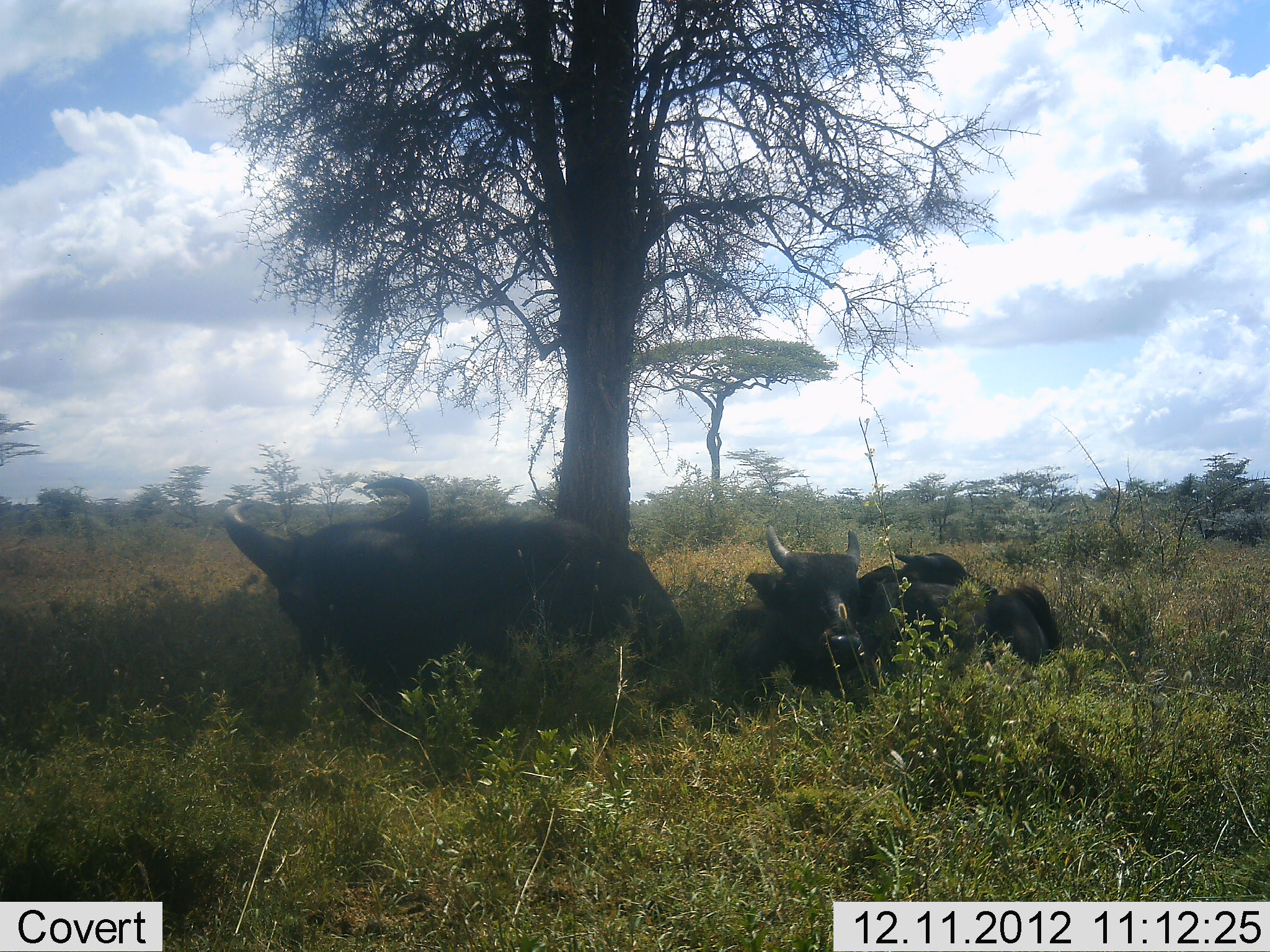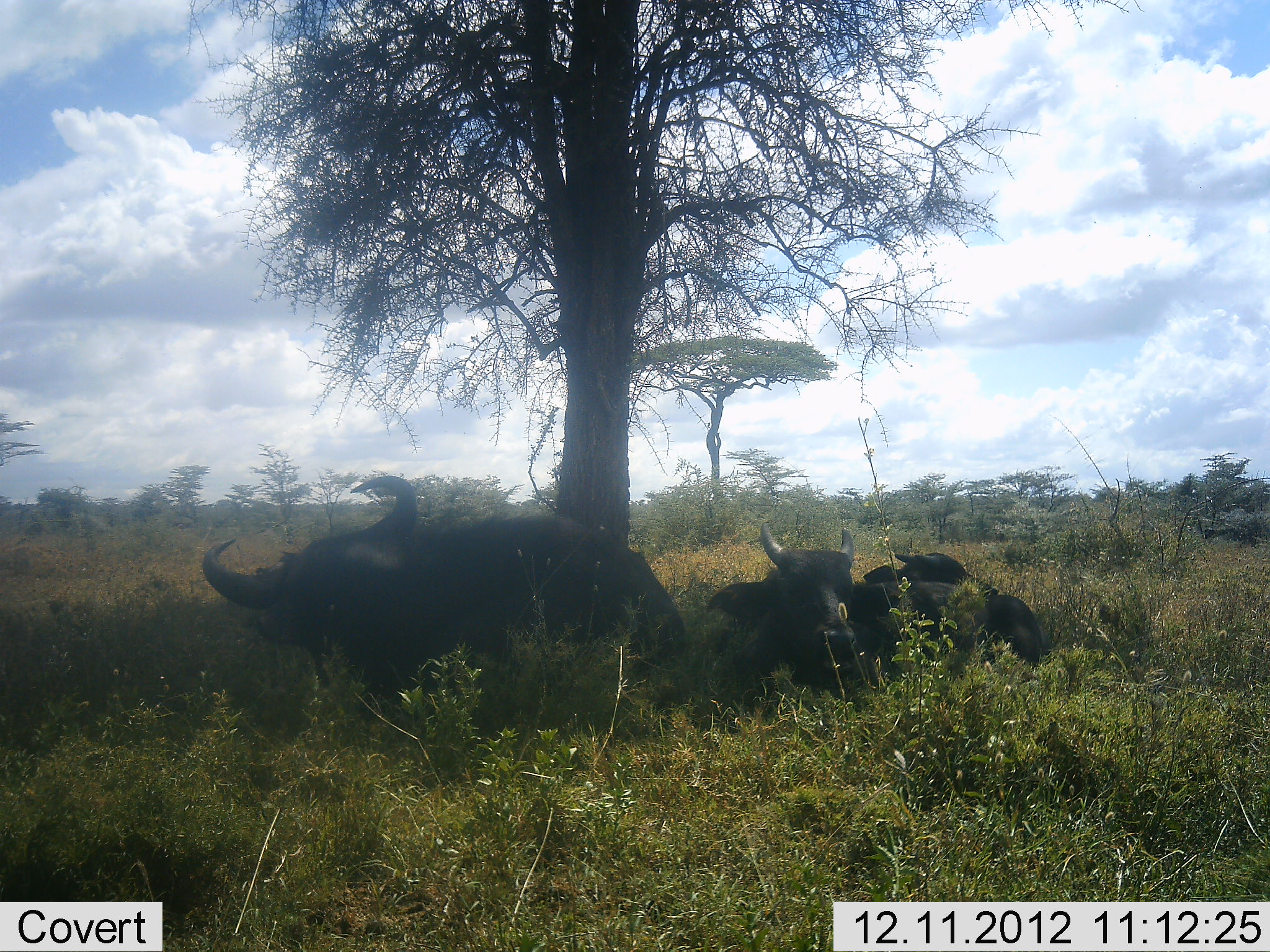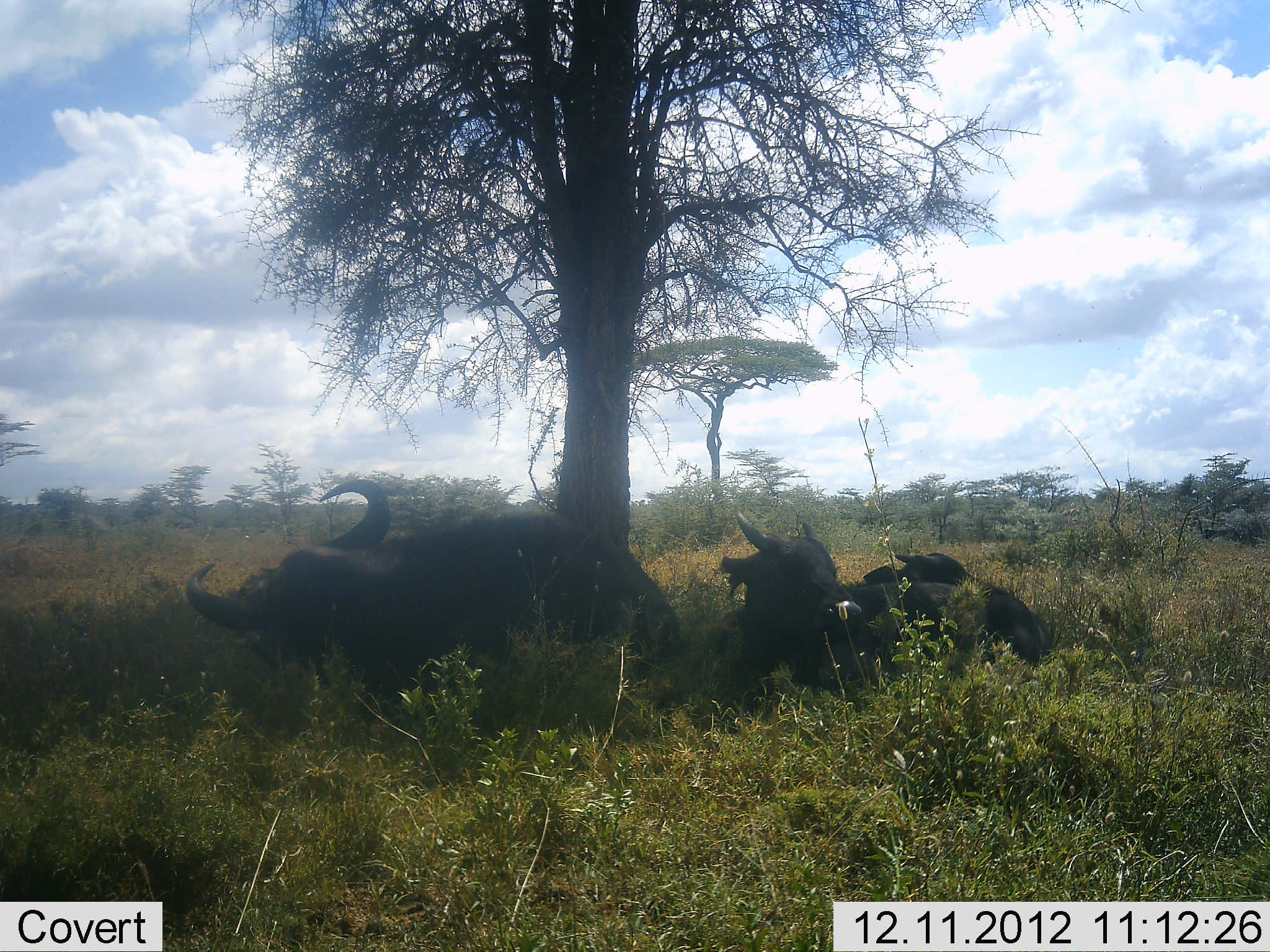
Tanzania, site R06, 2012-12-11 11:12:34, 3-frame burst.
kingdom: Animalia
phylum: Chordata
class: Mammalia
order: Artiodactyla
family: Bovidae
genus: Syncerus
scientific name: Syncerus caffer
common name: cape buffalo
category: buffalo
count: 3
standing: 0%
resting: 100%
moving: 0%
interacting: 0%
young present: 30%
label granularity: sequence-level